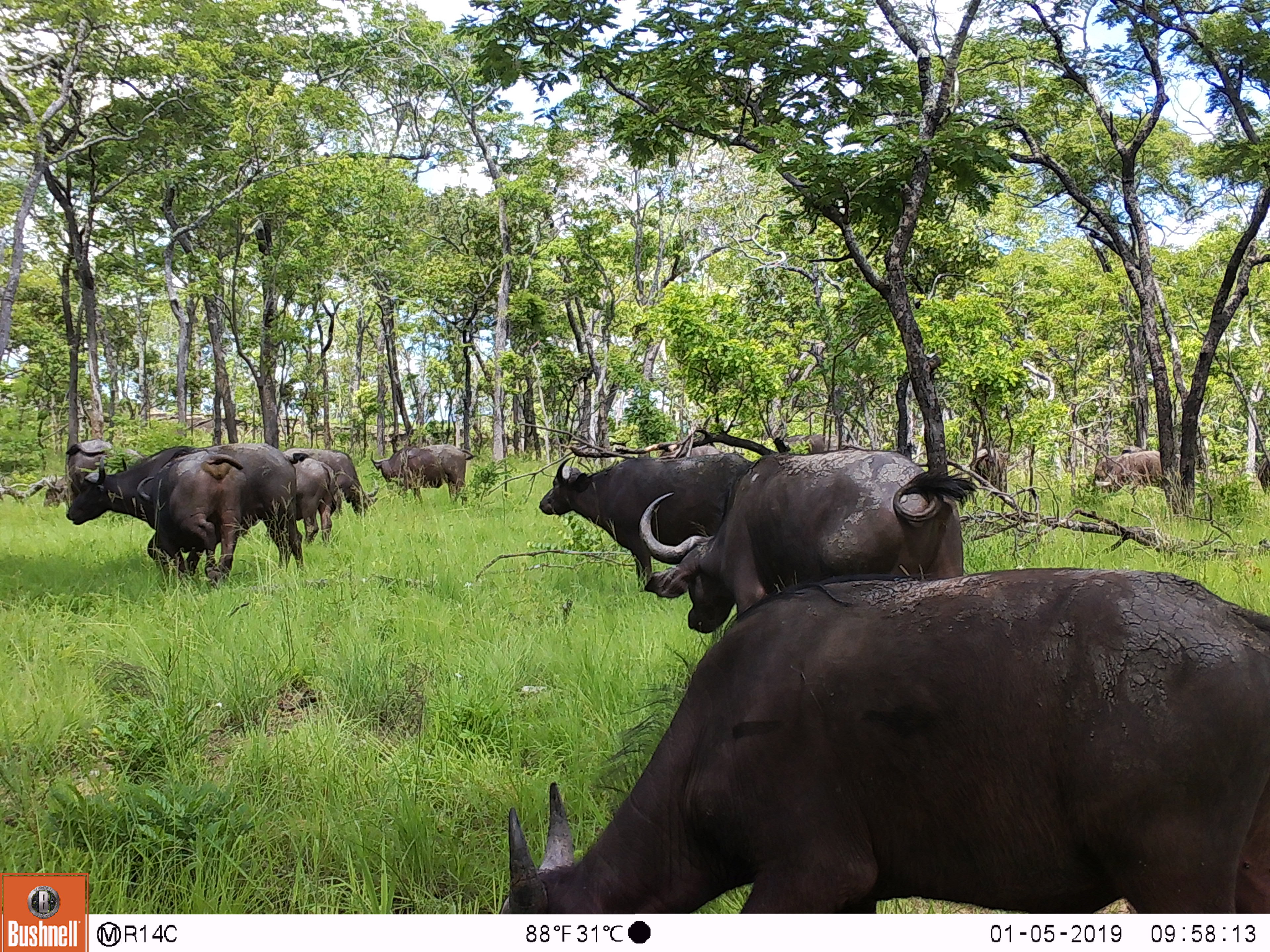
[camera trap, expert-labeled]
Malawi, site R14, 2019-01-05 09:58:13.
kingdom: Animalia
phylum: Chordata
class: Mammalia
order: Artiodactyla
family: Bovidae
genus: Syncerus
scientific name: Syncerus caffer caffer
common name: cape buffalo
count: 10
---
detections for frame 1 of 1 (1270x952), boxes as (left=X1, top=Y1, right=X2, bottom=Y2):
cape buffalo: (left=501, top=561, right=1270, bottom=911); (left=636, top=443, right=980, bottom=647); (left=534, top=435, right=754, bottom=593); (left=59, top=436, right=245, bottom=590); (left=203, top=439, right=306, bottom=575); (left=368, top=433, right=479, bottom=507); (left=281, top=442, right=378, bottom=516); (left=283, top=455, right=342, bottom=546); (left=1080, top=449, right=1173, bottom=494); (left=964, top=442, right=1013, bottom=499)